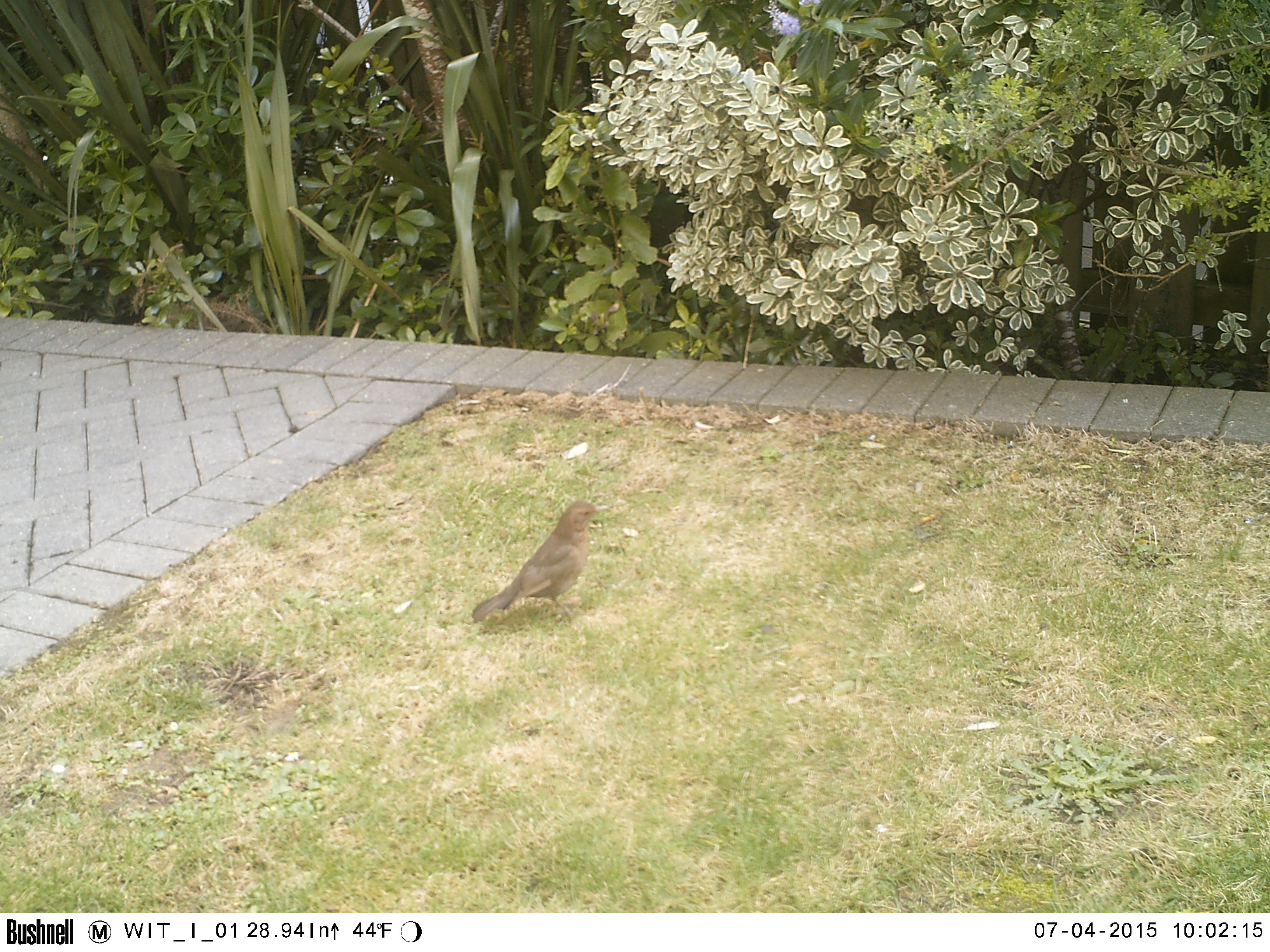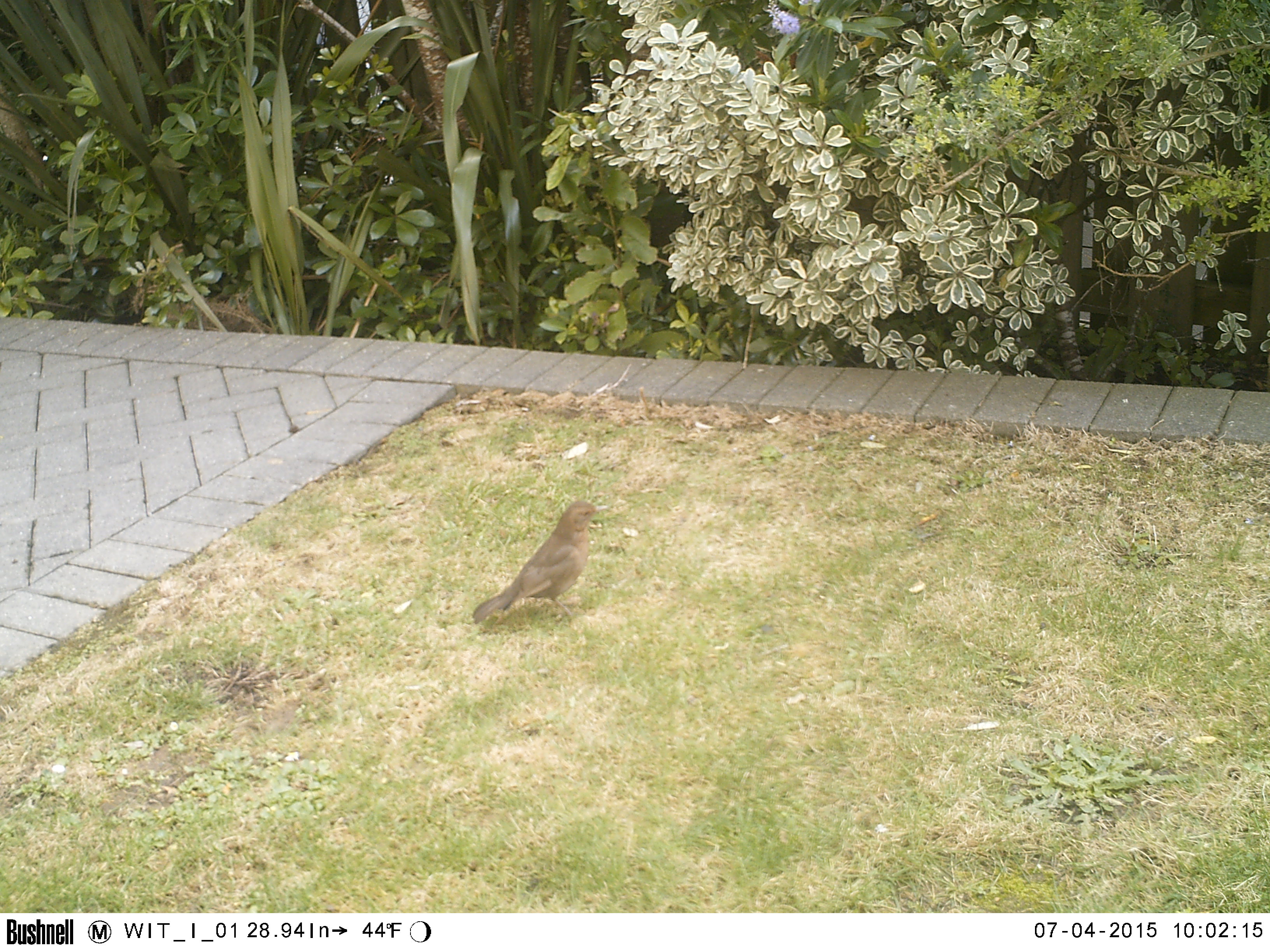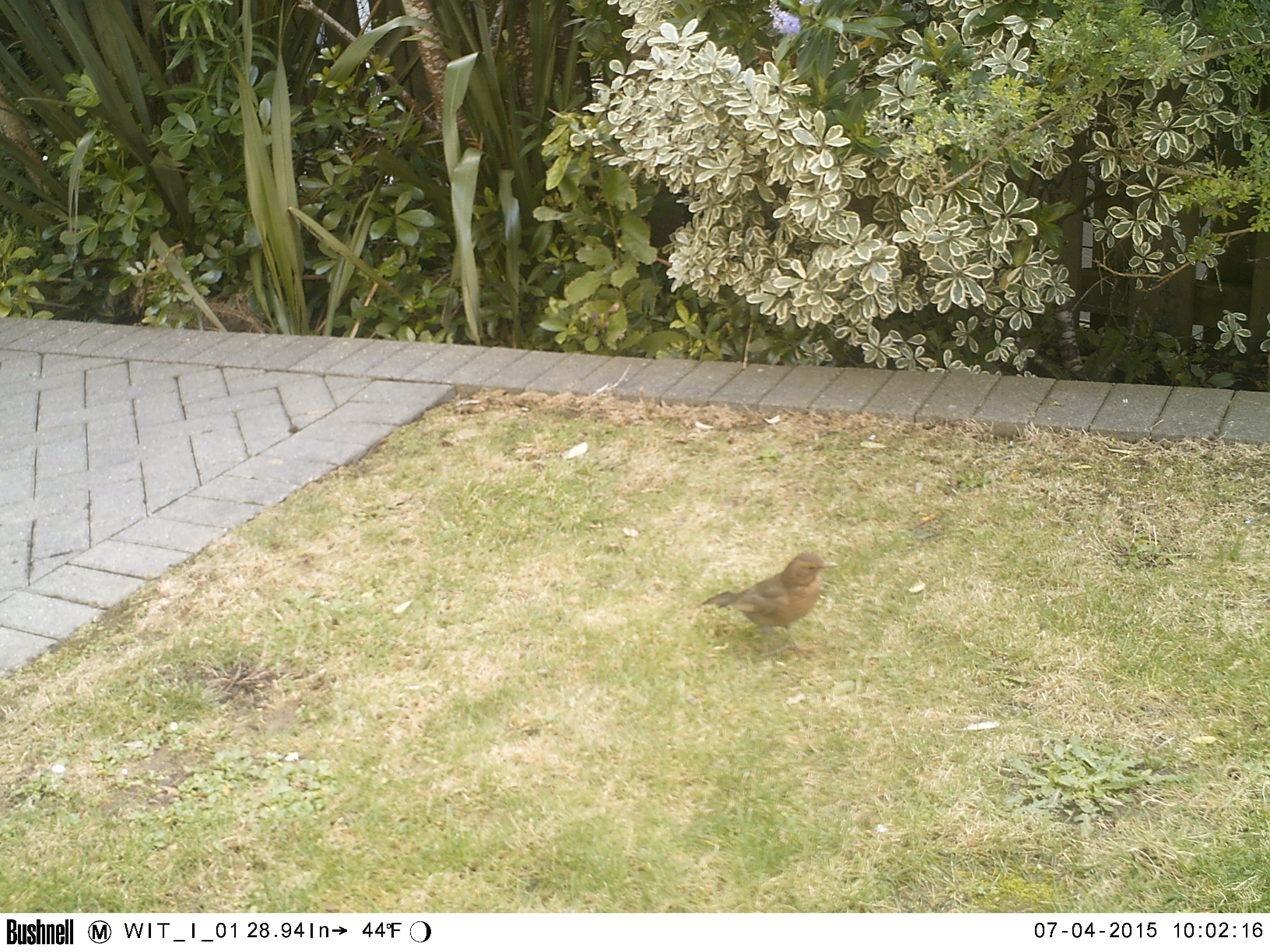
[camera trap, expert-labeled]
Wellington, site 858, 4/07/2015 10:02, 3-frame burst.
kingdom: Animalia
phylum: Chordata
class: Aves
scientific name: Aves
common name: bird